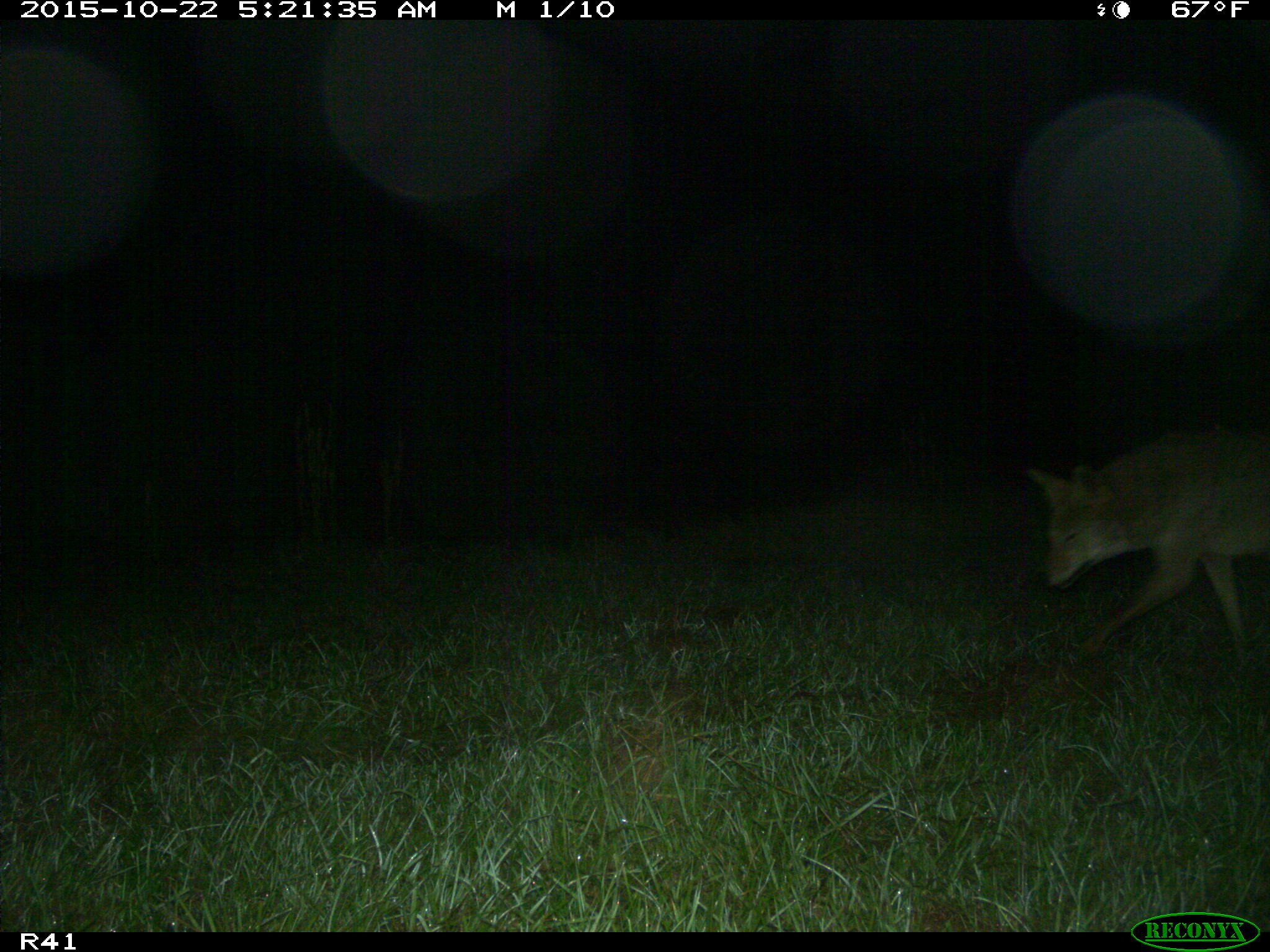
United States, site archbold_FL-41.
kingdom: Animalia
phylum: Chordata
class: Mammalia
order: Carnivora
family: Canidae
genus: Canis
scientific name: Canis latrans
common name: coyote